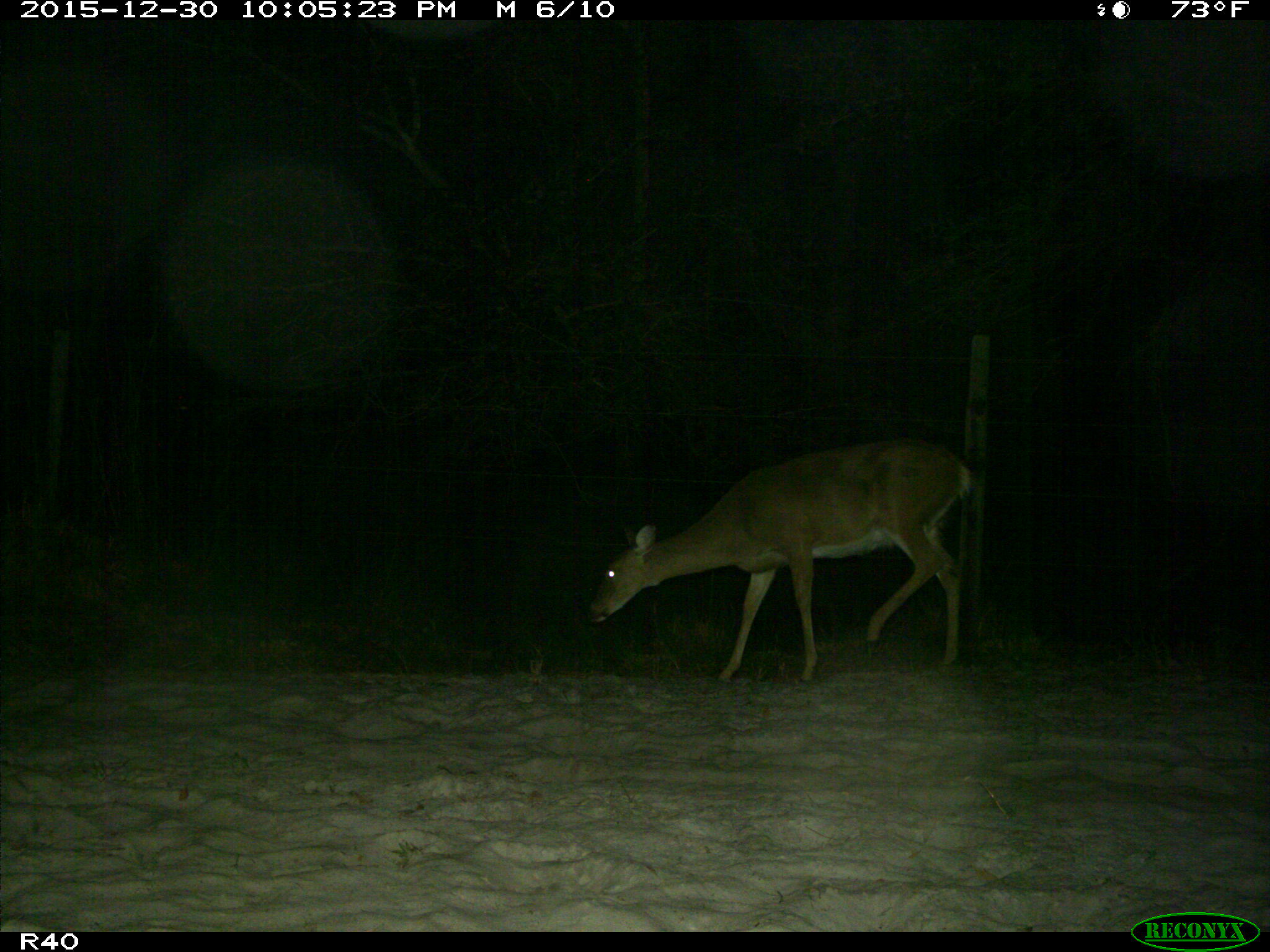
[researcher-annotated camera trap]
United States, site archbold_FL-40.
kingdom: Animalia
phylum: Chordata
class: Mammalia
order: Artiodactyla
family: Cervidae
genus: Odocoileus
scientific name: Odocoileus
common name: deer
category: unidentified deer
Unidentified deer (deer) (Odocoileus).